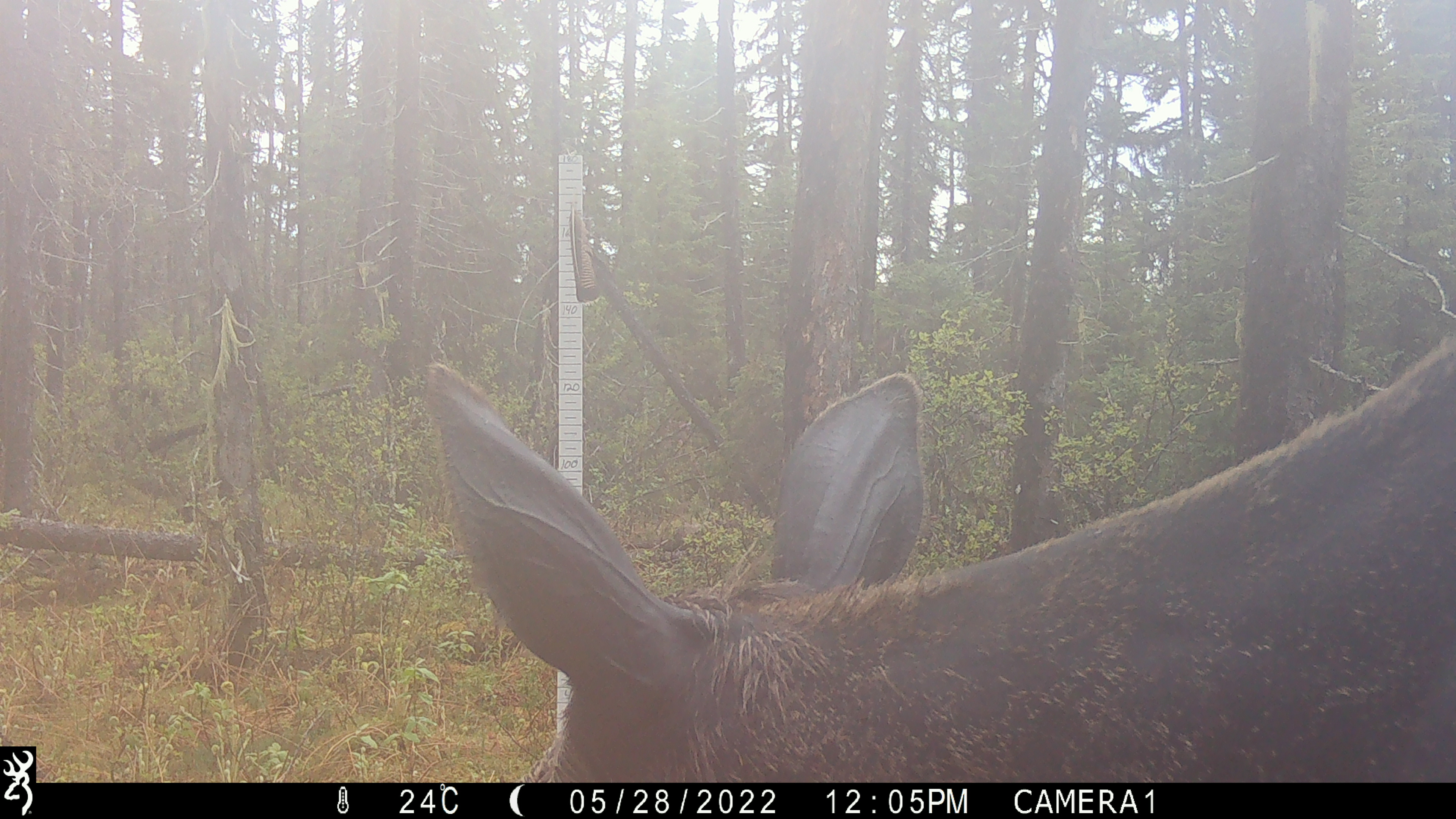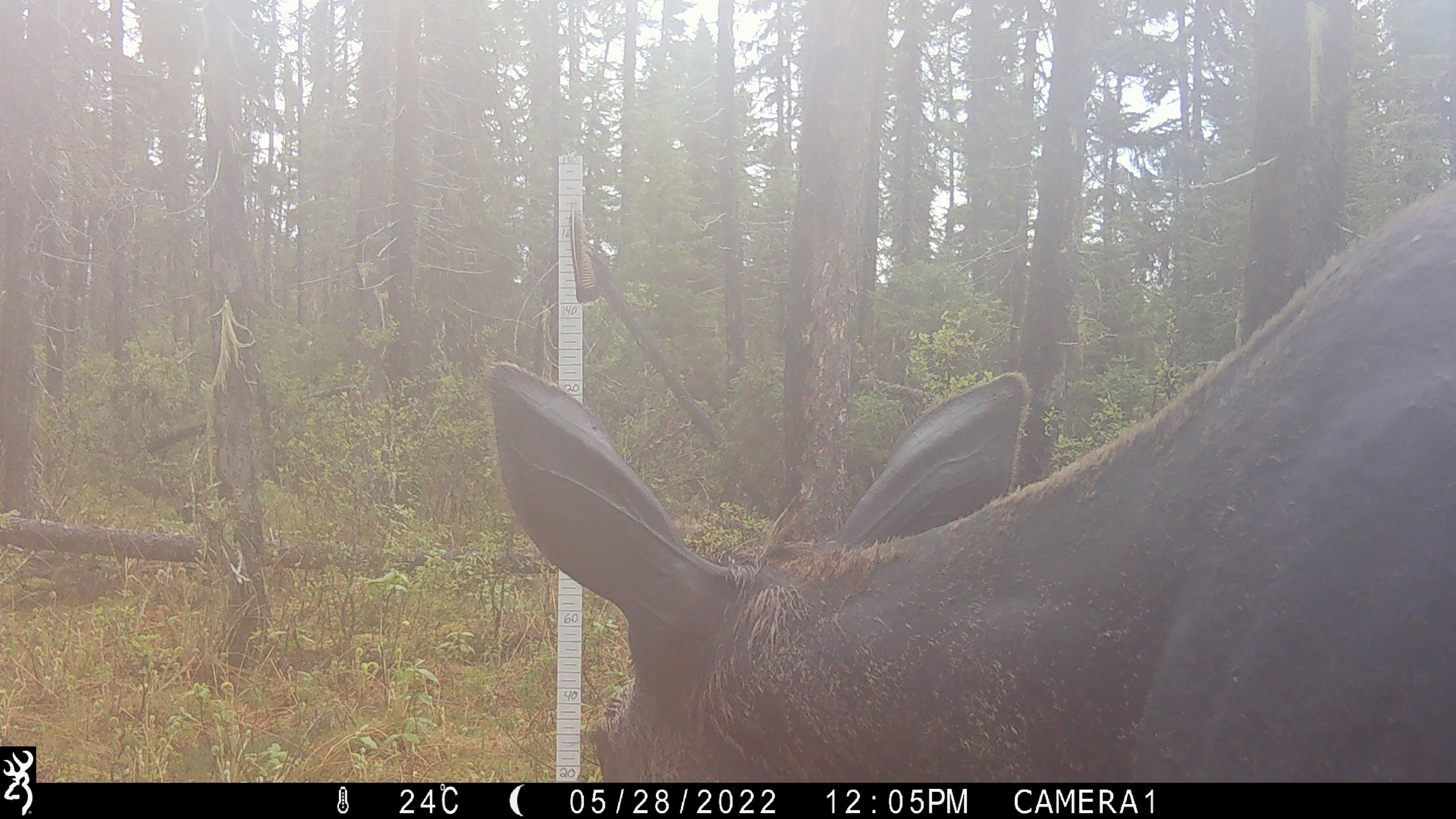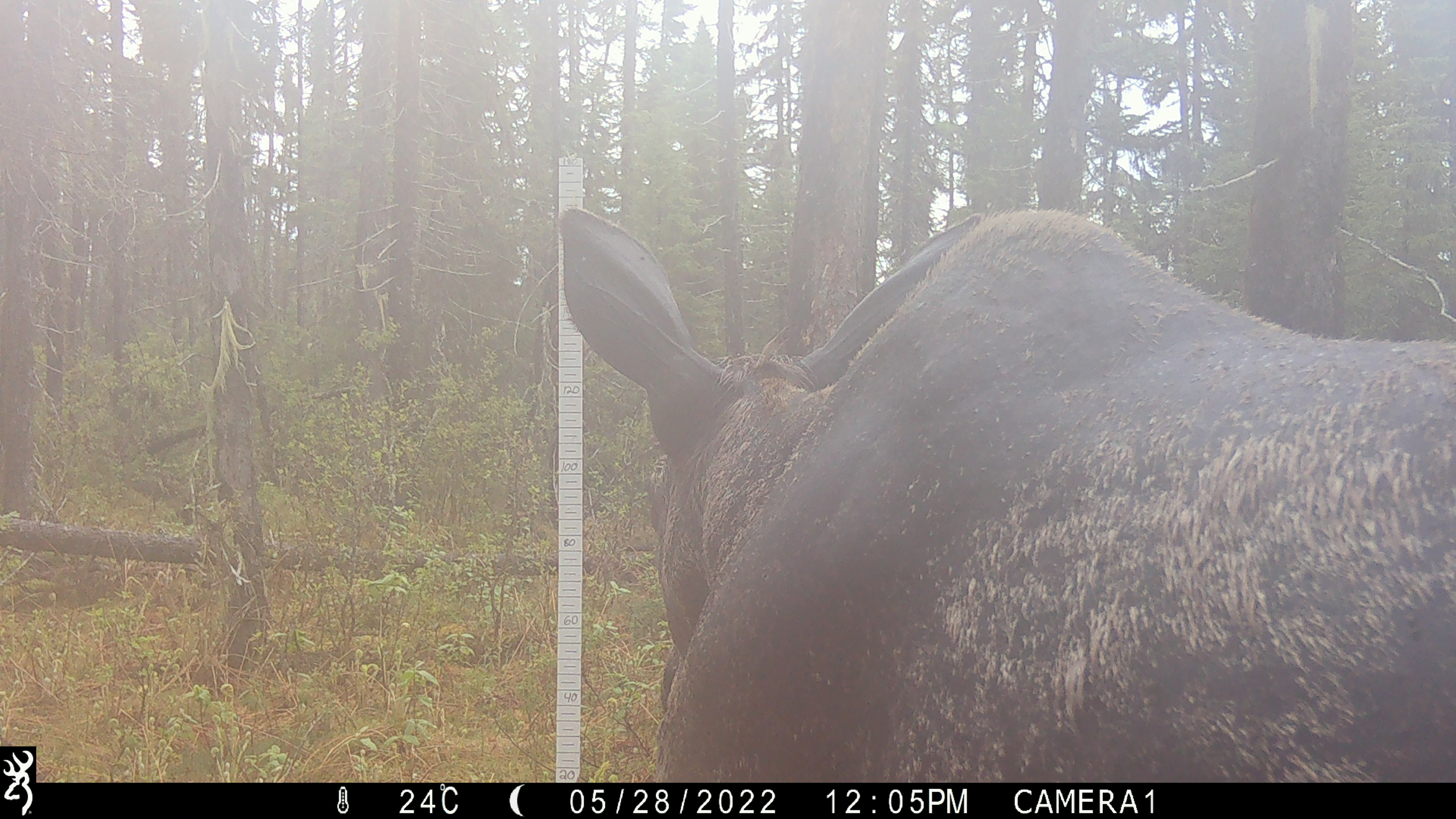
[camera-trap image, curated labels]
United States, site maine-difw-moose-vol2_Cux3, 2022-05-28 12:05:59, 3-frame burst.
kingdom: Animalia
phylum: Chordata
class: Mammalia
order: Artiodactyla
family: Cervidae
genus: Alces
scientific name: Alces alces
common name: moose